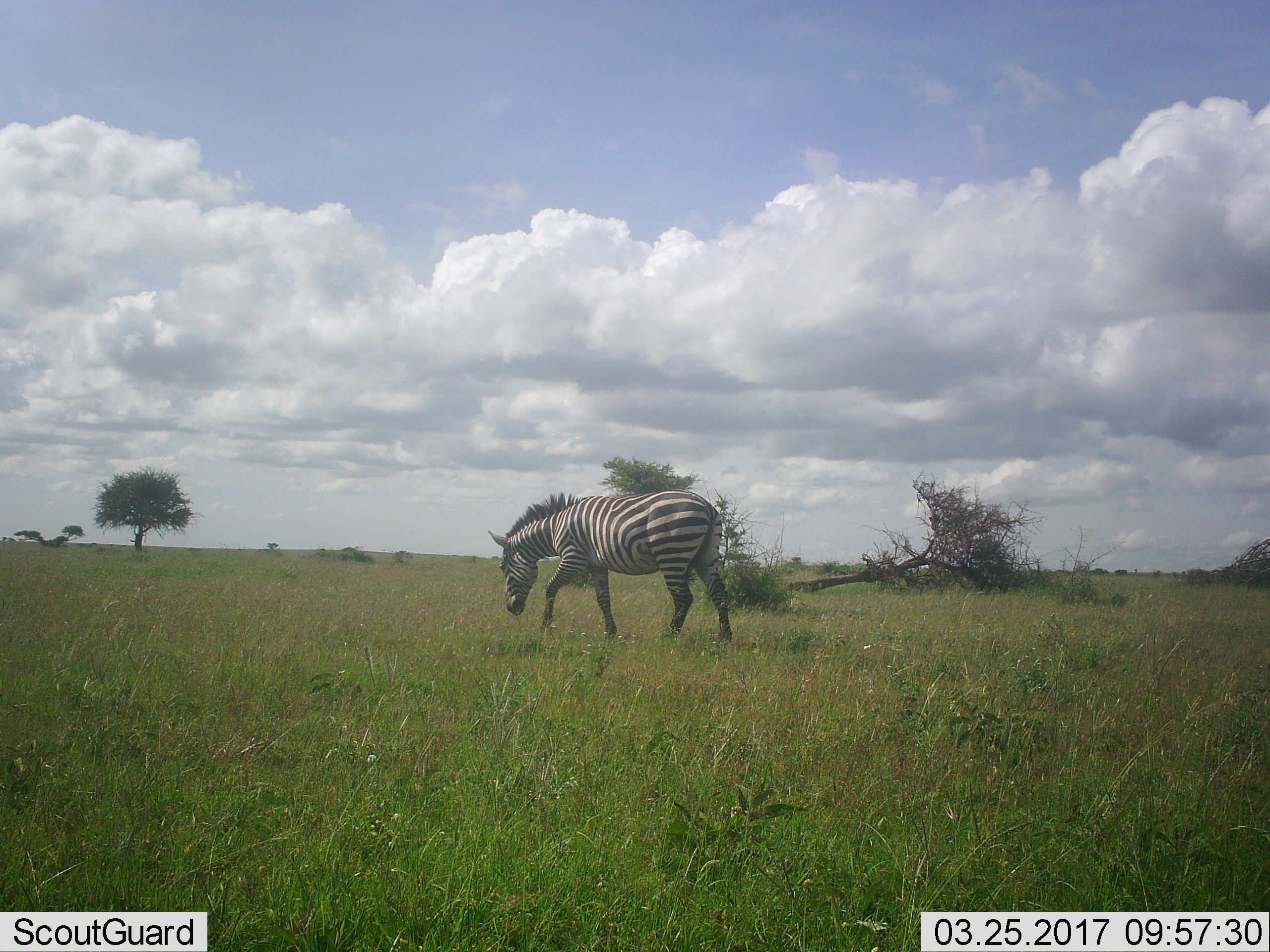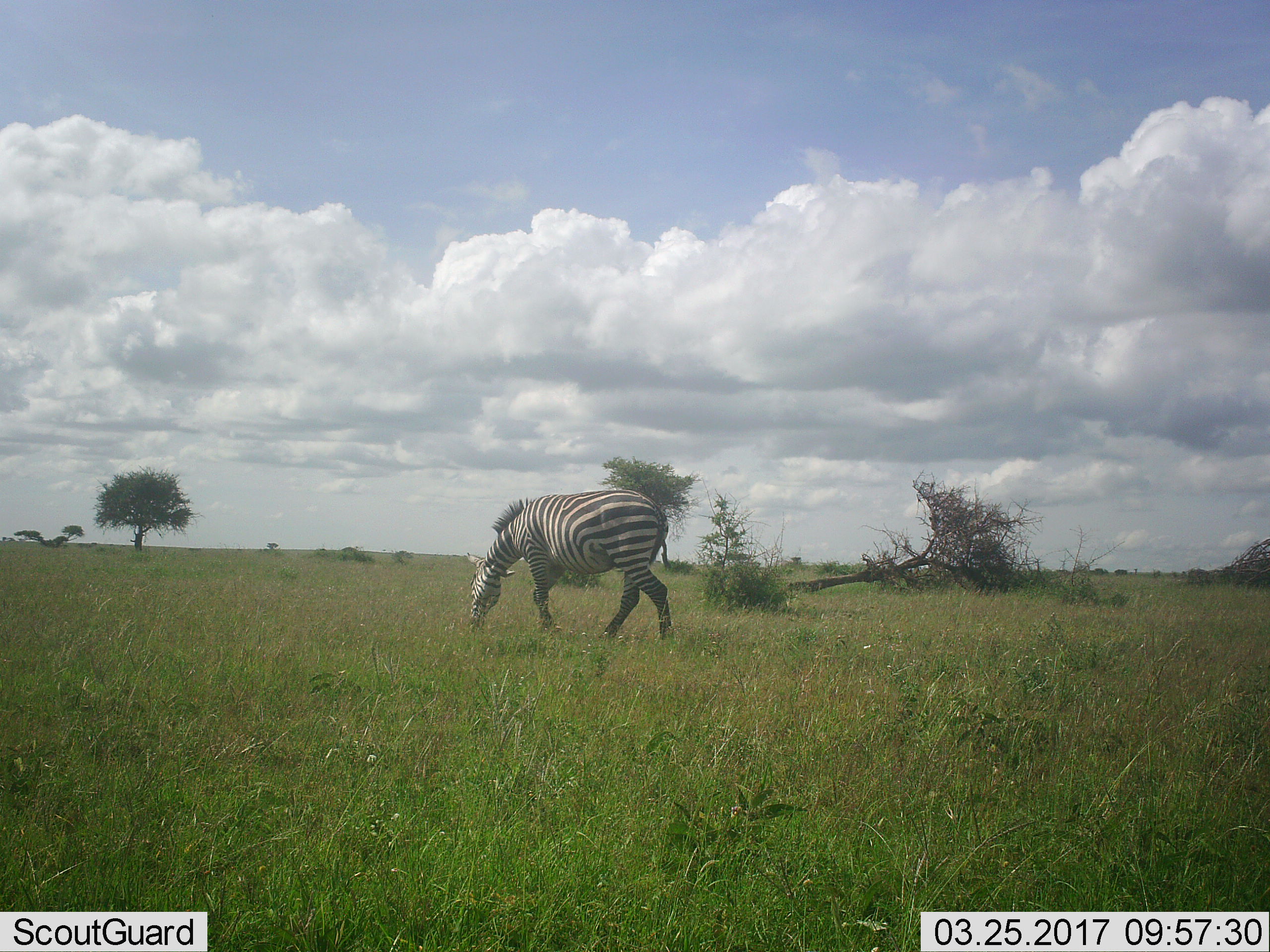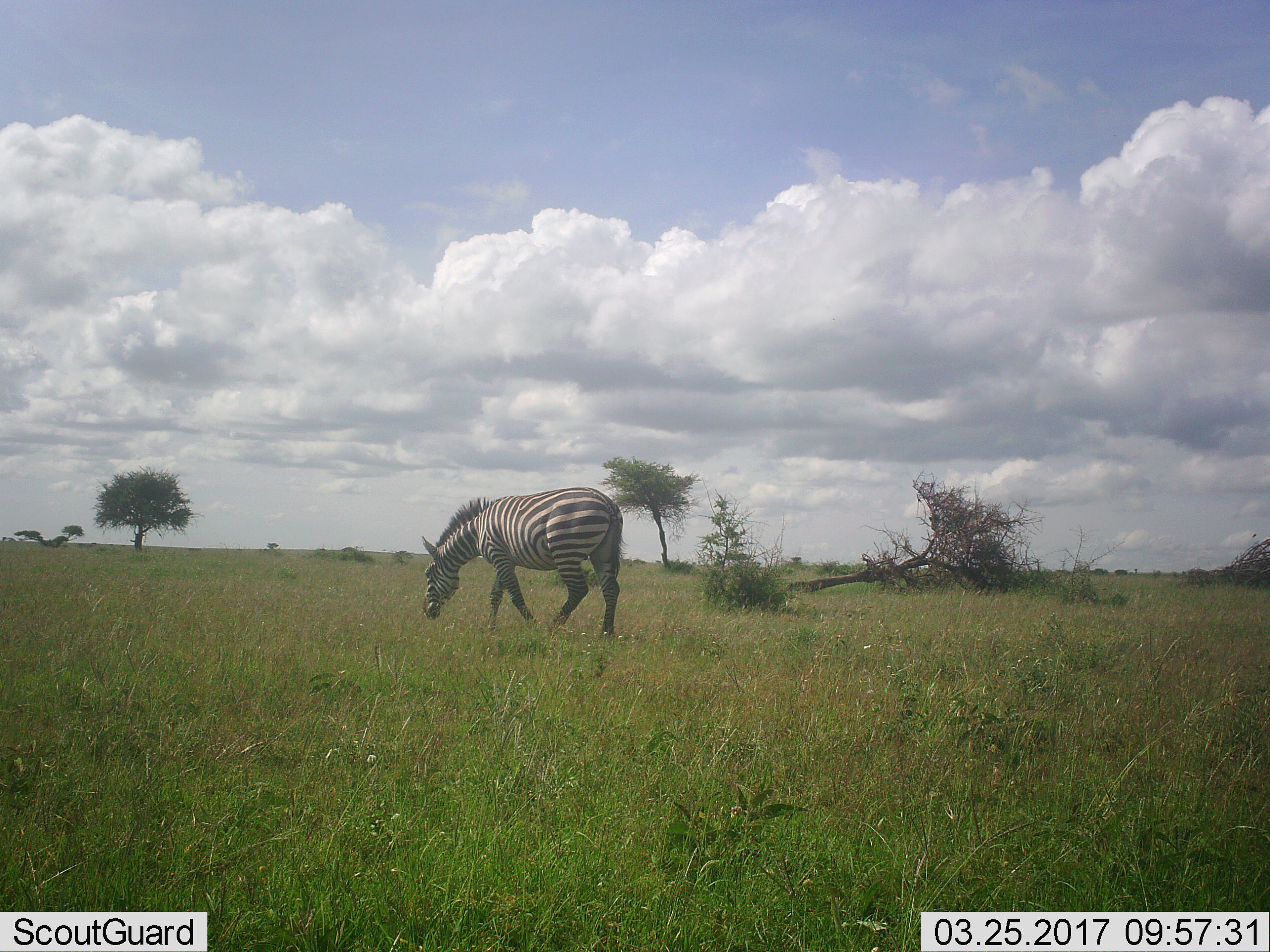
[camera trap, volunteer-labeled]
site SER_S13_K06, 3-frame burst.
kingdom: Animalia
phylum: Chordata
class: Mammalia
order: Perissodactyla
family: Equidae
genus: Equus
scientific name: Equus quagga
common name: plains zebra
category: zebraplains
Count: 1.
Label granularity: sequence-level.